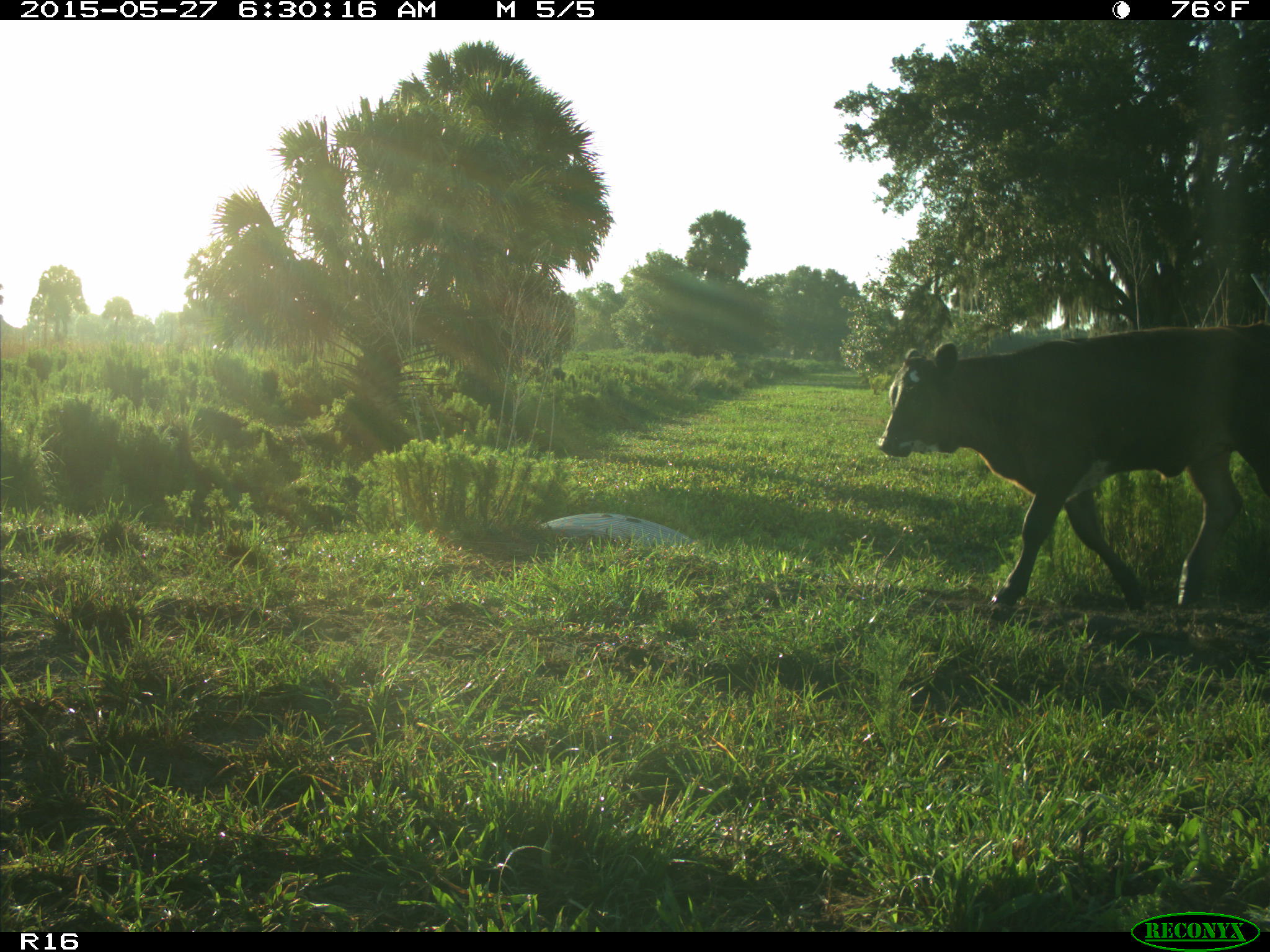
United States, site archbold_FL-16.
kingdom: Animalia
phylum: Chordata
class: Mammalia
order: Artiodactyla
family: Bovidae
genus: Bos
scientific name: Bos taurus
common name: domestic cow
Bos taurus (domestic cow).